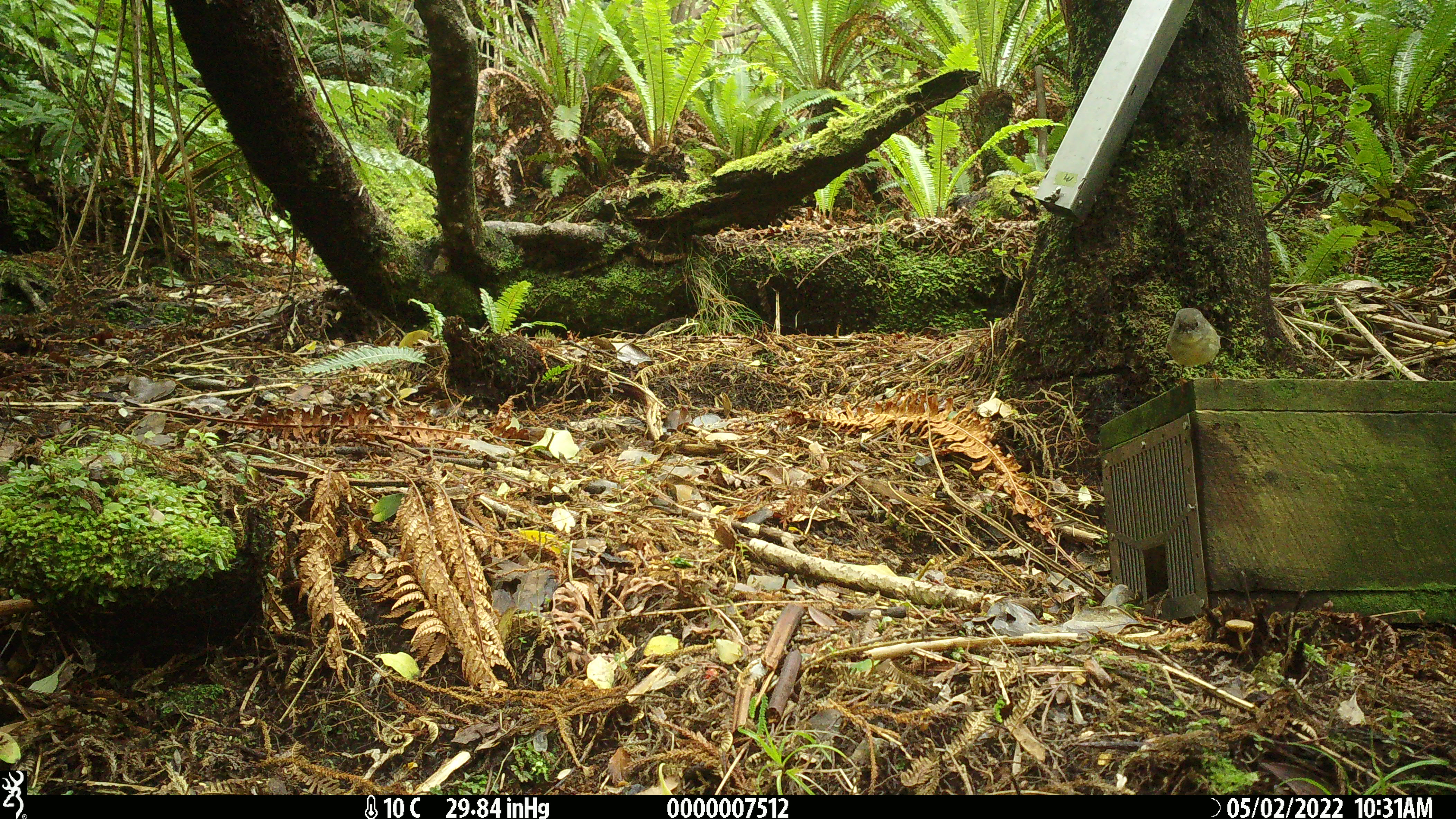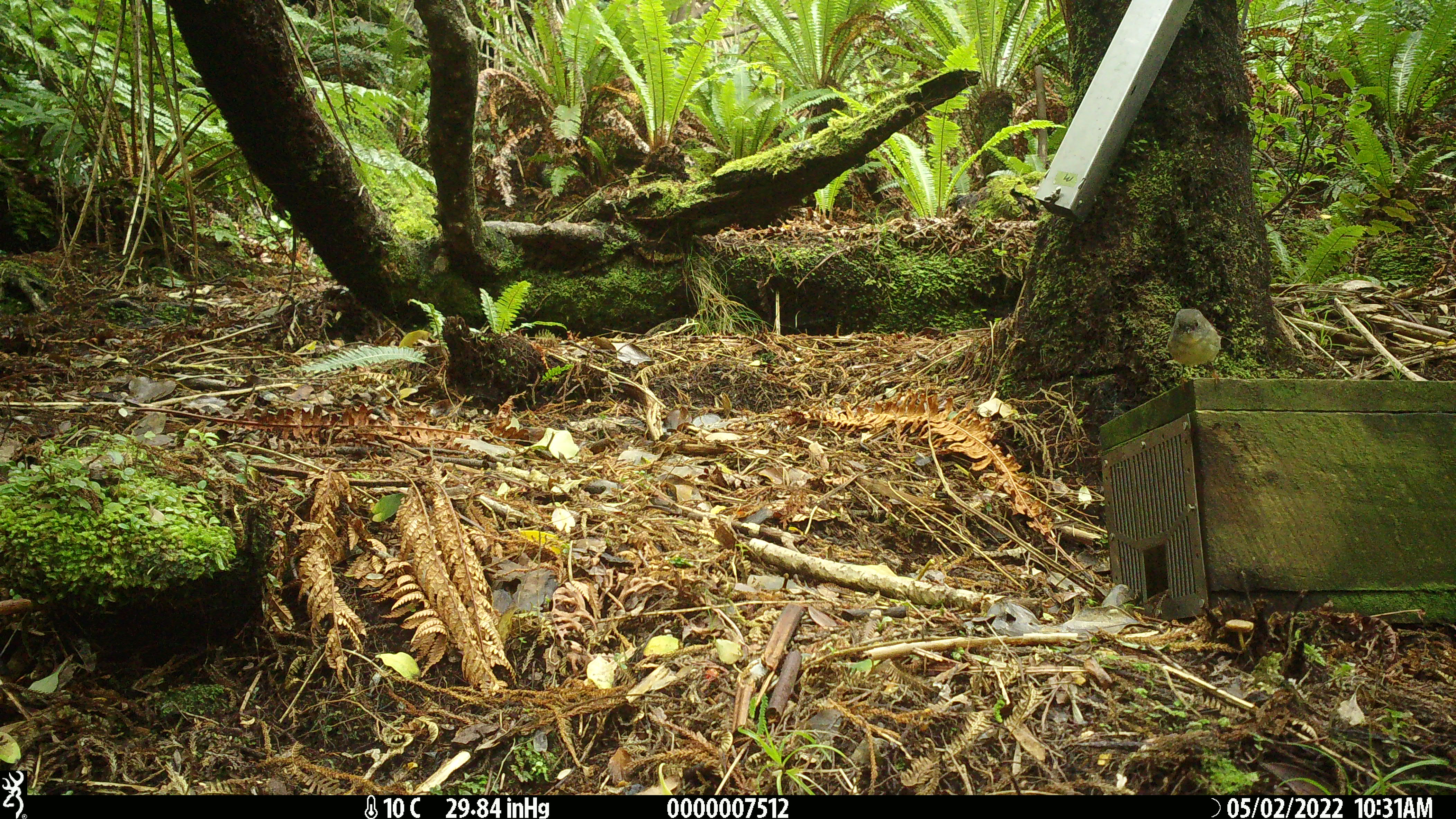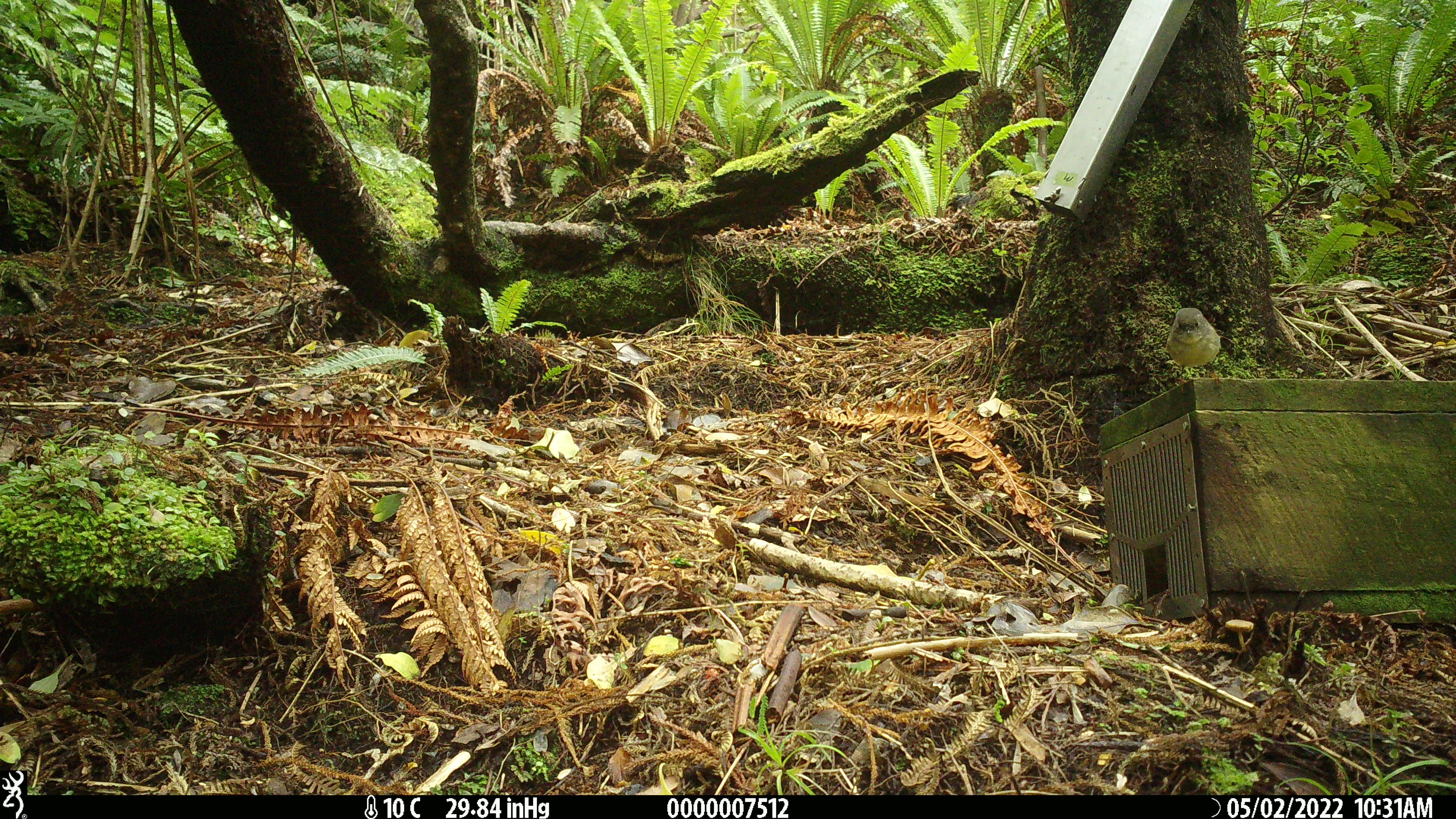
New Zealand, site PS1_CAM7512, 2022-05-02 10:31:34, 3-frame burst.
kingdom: Animalia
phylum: Chordata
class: Aves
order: Passeriformes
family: Petroicidae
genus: Petroica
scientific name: Petroica macrocephala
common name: tomtit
Tomtit (Petroica macrocephala).